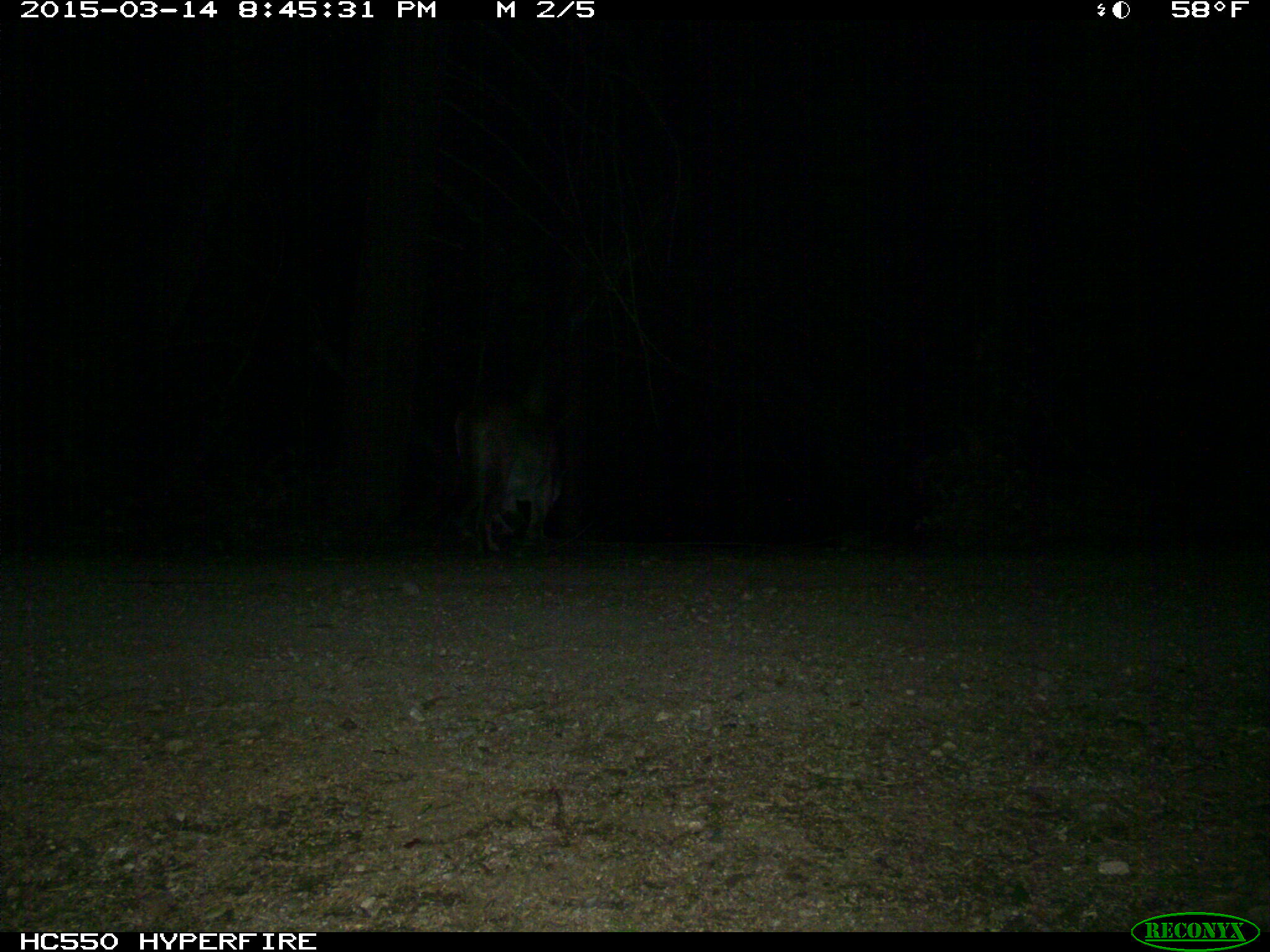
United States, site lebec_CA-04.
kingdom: Animalia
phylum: Chordata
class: Mammalia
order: Carnivora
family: Felidae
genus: Puma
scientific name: Puma concolor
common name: mountain lion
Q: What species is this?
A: Puma concolor (mountain lion).